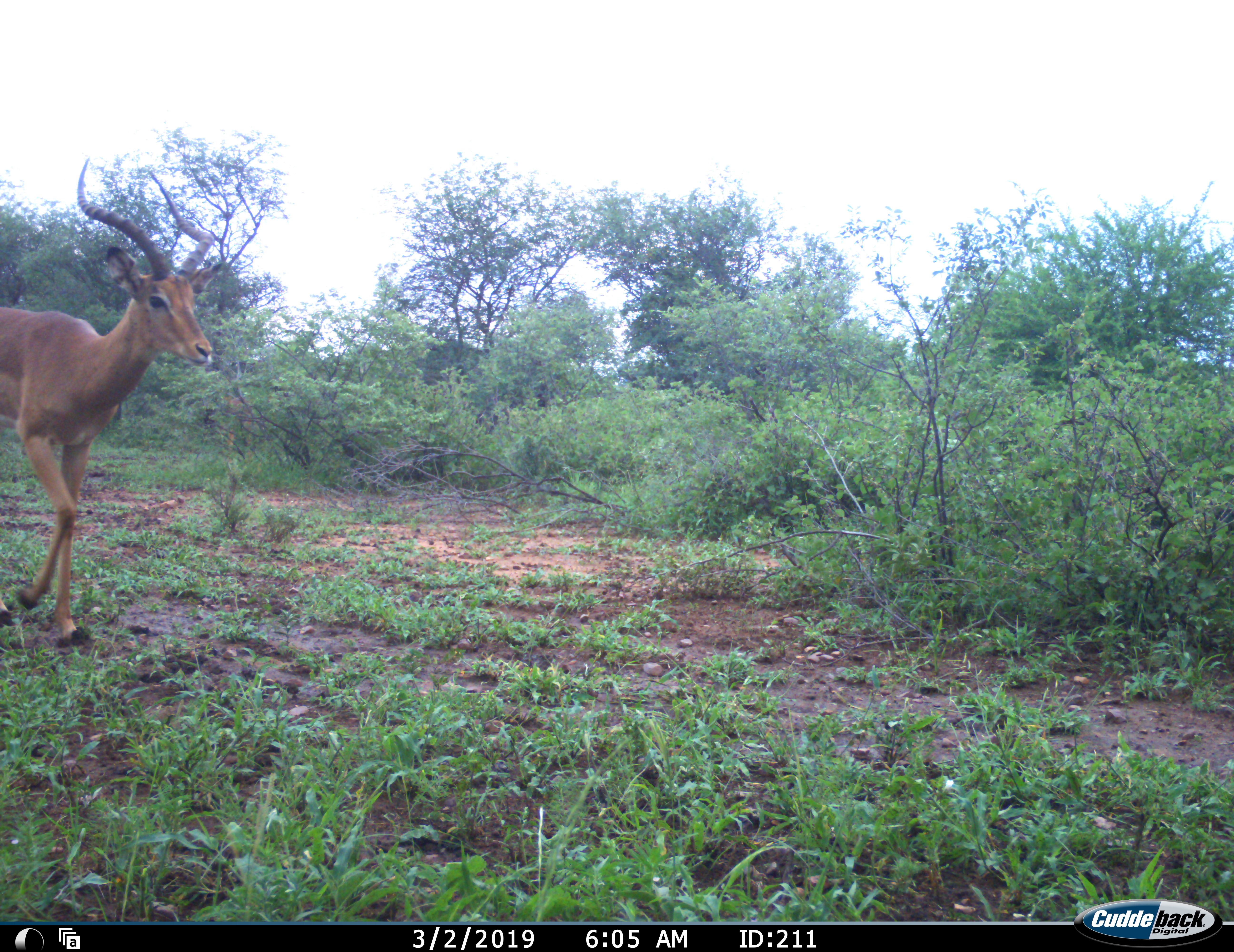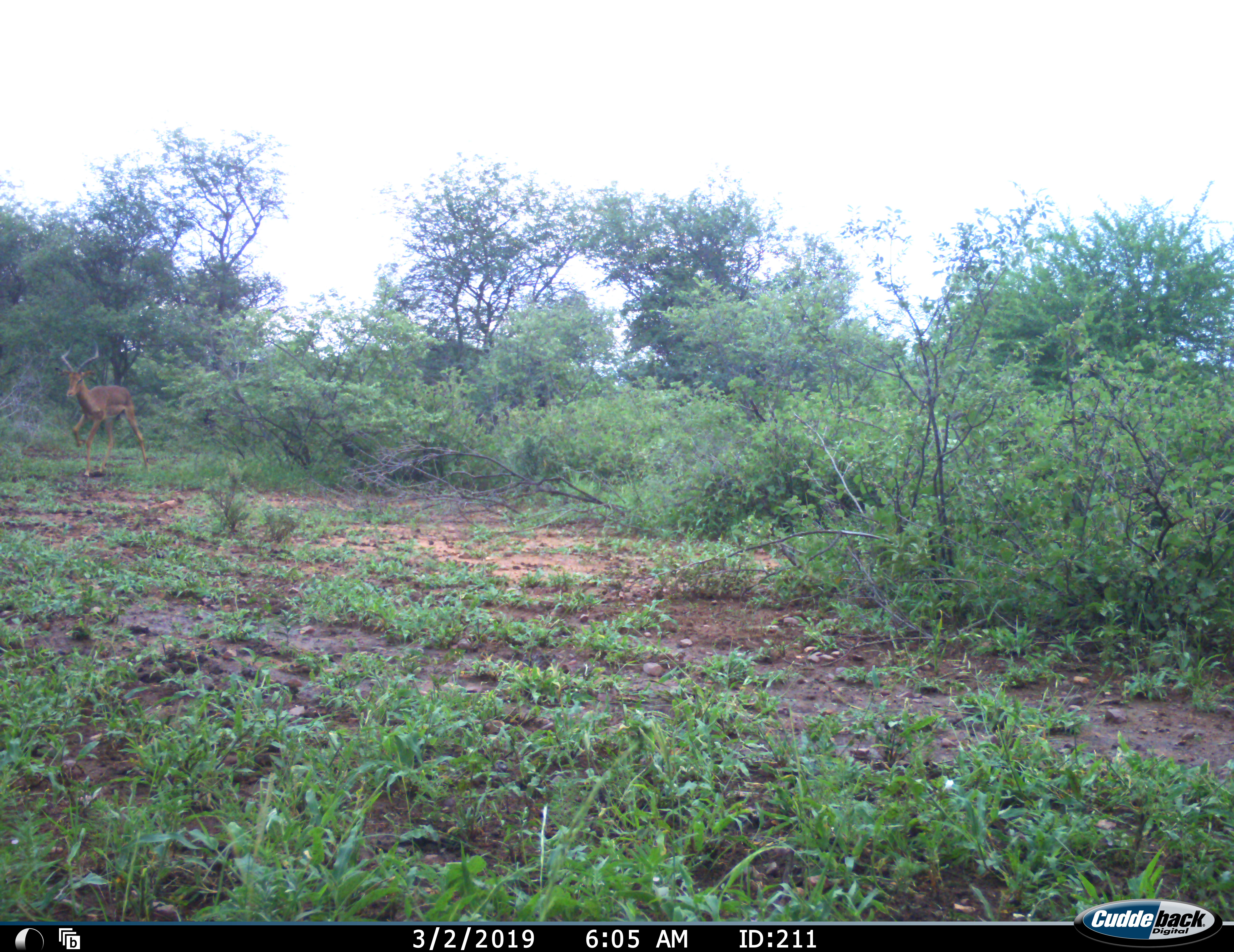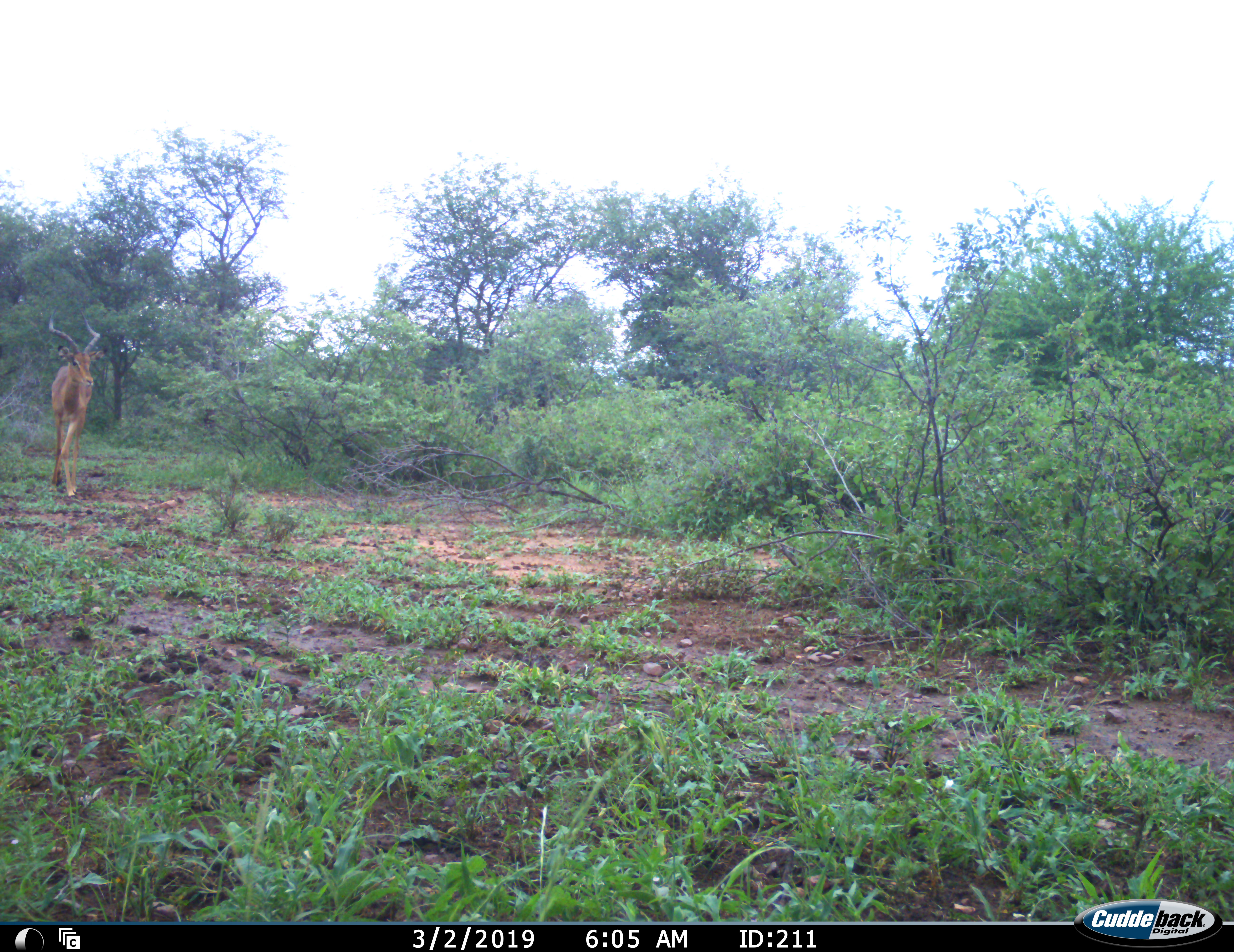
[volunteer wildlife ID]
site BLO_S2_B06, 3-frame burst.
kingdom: Animalia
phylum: Chordata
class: Mammalia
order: Artiodactyla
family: Bovidae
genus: Aepyceros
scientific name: Aepyceros melampus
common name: impala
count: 2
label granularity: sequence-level